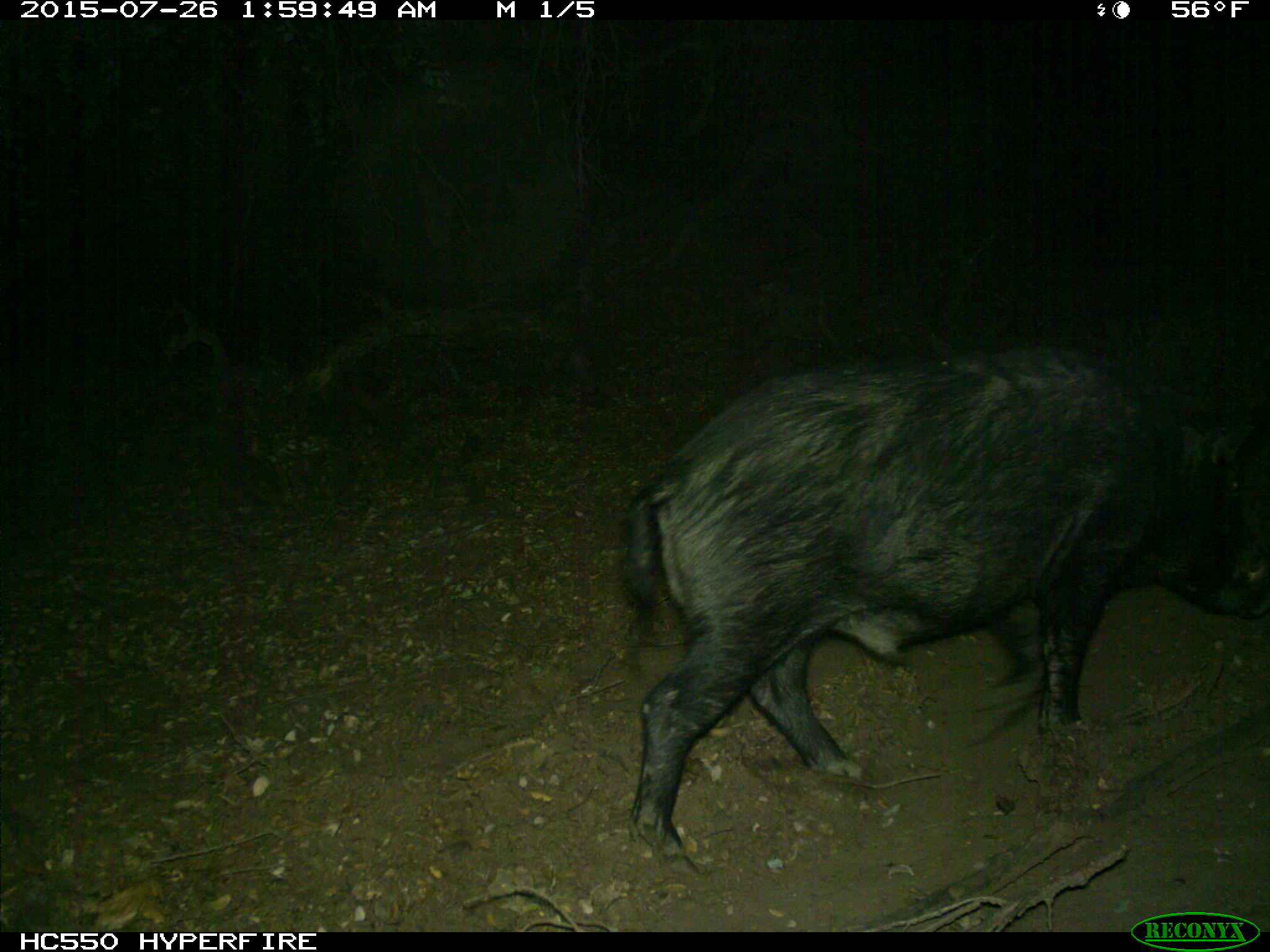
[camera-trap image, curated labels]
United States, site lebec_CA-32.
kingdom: Animalia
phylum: Chordata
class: Mammalia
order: Artiodactyla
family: Suidae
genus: Sus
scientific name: Sus scrofa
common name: wild boar